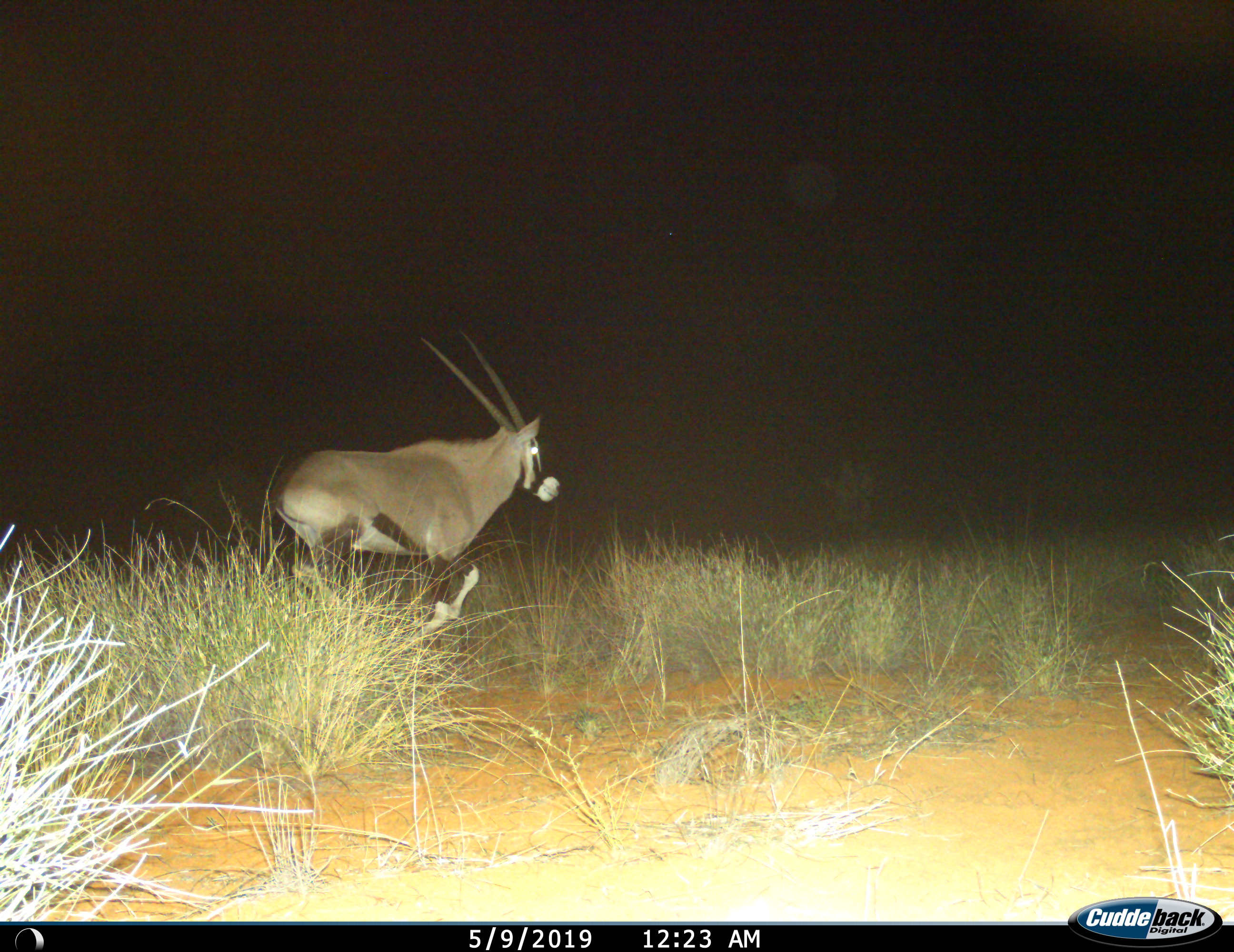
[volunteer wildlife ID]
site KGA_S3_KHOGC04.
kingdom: Animalia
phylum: Chordata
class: Mammalia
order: Artiodactyla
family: Bovidae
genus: Oryx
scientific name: Oryx gazella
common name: gemsbok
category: oryx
Oryx (gemsbok) (Oryx gazella), count 1. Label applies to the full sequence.